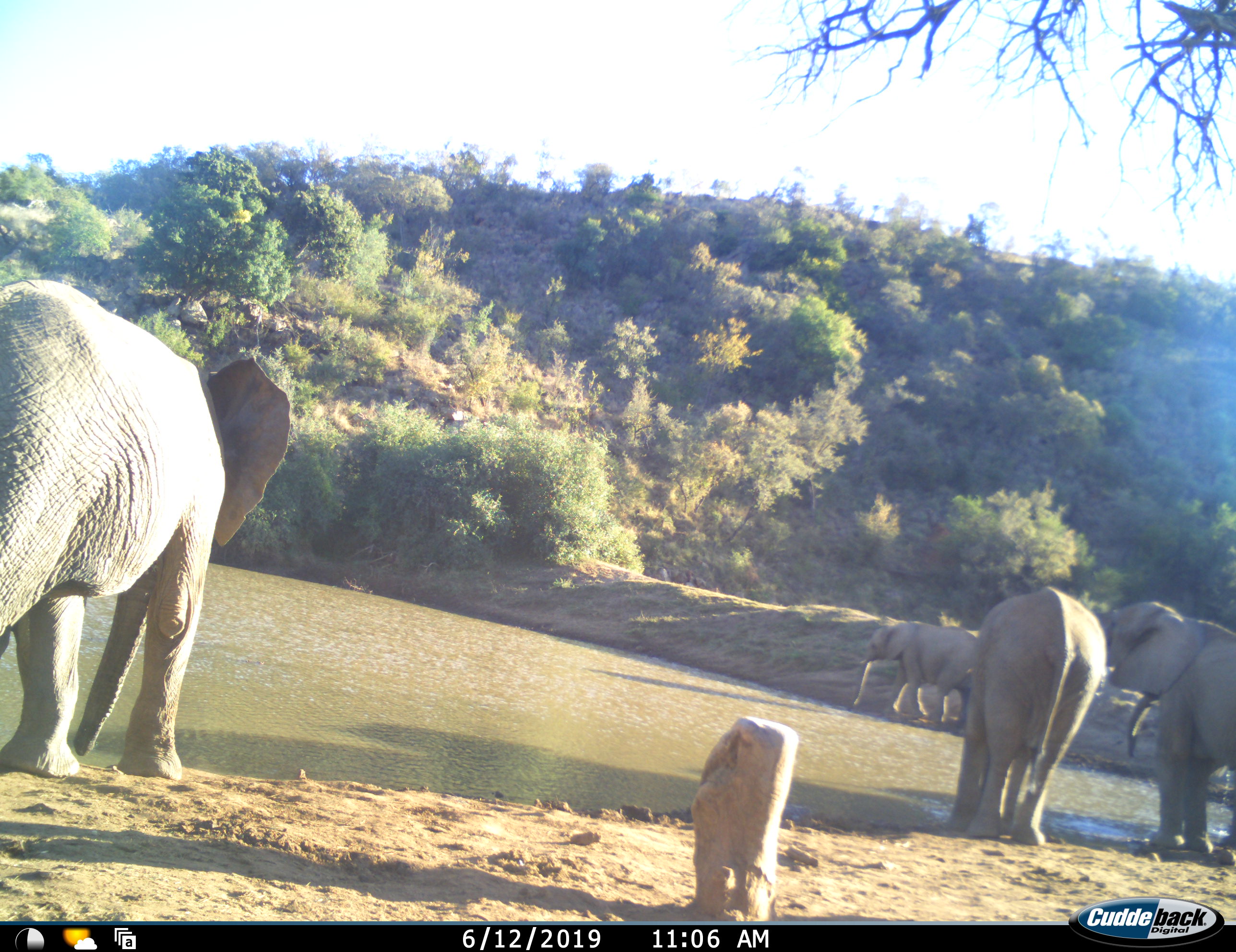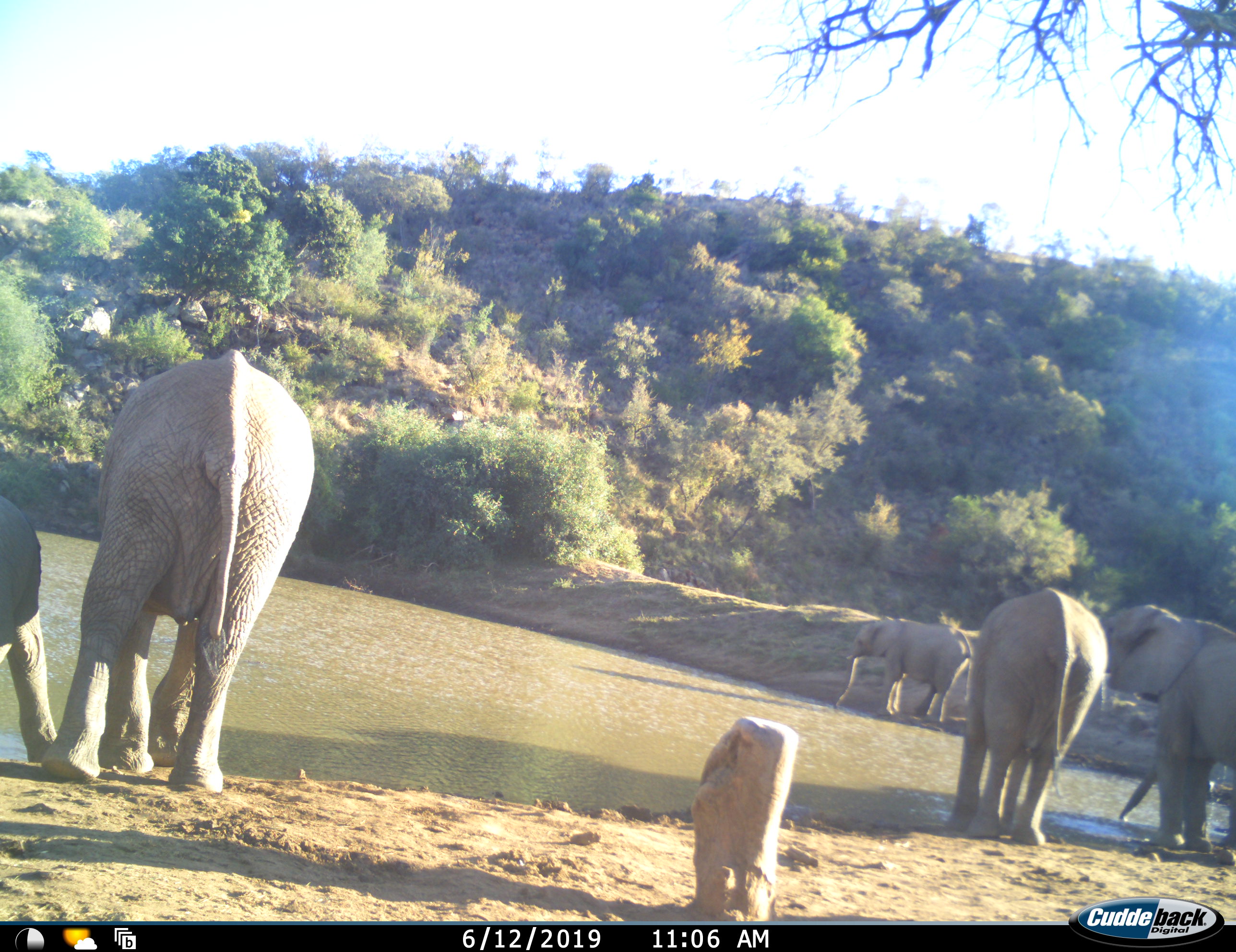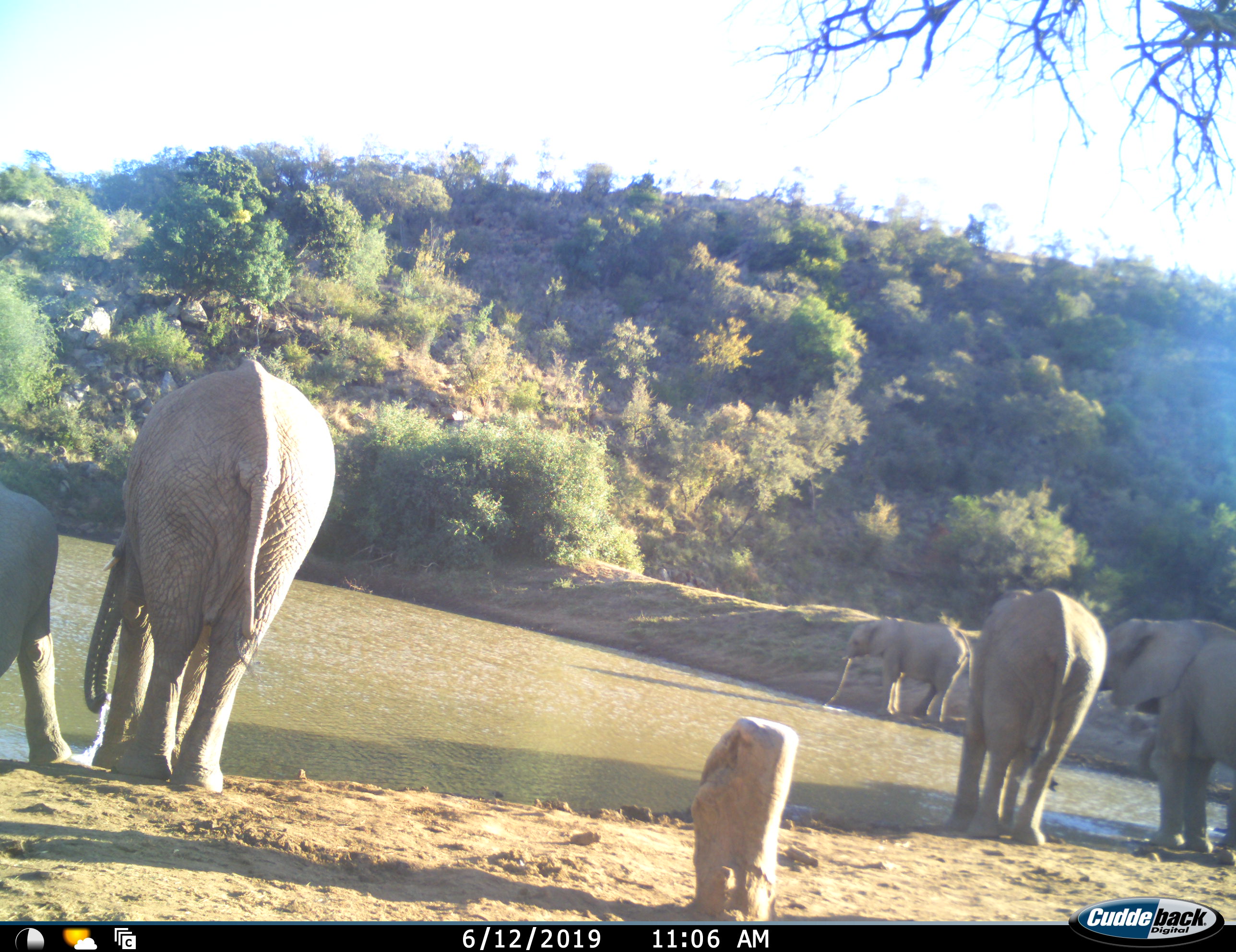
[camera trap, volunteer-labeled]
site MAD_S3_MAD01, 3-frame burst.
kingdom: Animalia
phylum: Chordata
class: Mammalia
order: Proboscidea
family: Elephantidae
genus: Loxodonta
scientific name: Loxodonta africana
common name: african bush elephant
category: elephant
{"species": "elephant (african bush elephant) (Loxodonta africana)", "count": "6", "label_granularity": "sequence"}